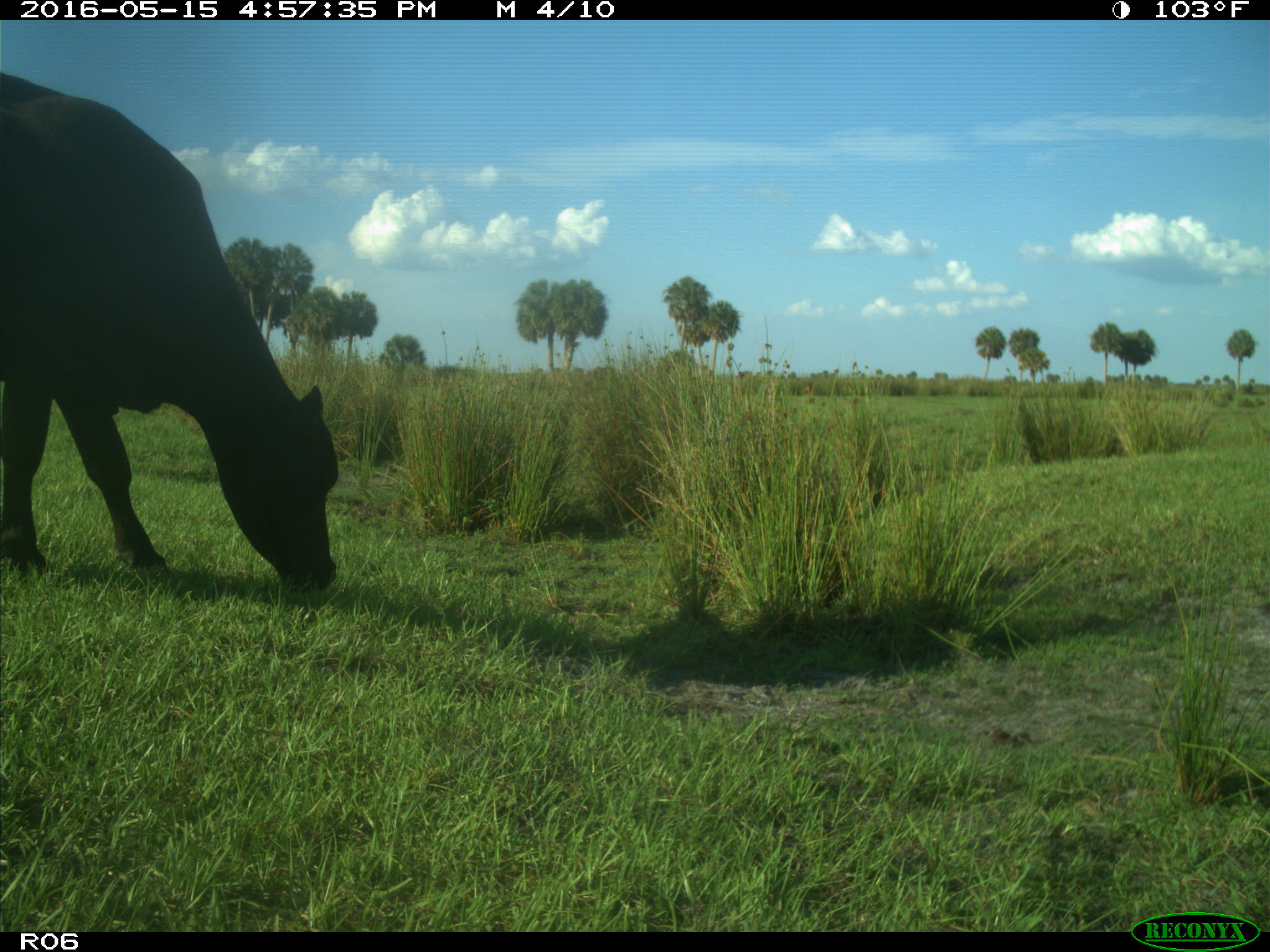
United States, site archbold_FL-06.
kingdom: Animalia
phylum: Chordata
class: Mammalia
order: Artiodactyla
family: Bovidae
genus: Bos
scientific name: Bos taurus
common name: domestic cow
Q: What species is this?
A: Bos taurus (domestic cow).